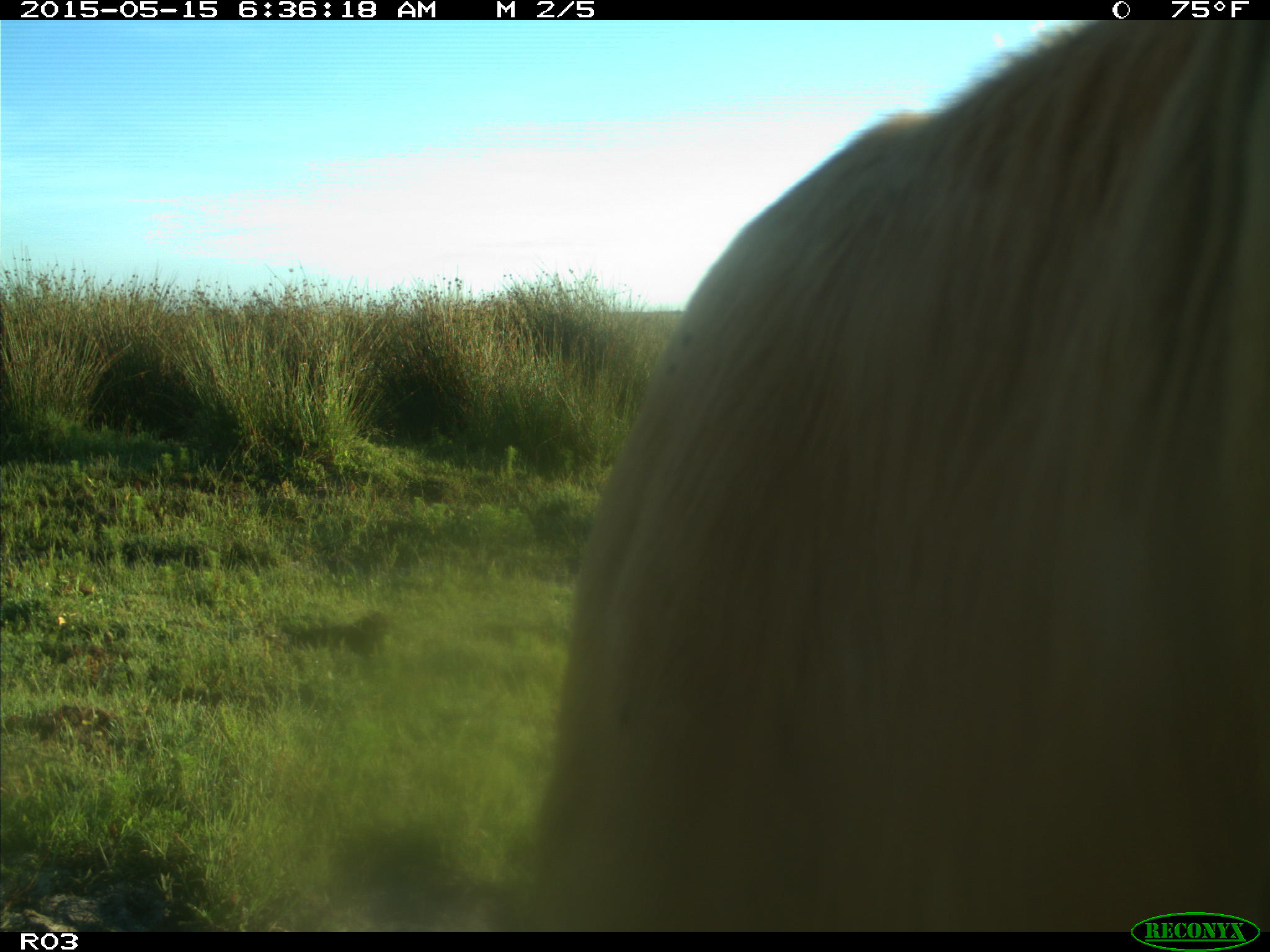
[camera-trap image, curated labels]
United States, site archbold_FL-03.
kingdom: Animalia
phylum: Chordata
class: Mammalia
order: Artiodactyla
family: Bovidae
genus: Bos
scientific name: Bos taurus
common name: domestic cow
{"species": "Bos taurus (domestic cow)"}